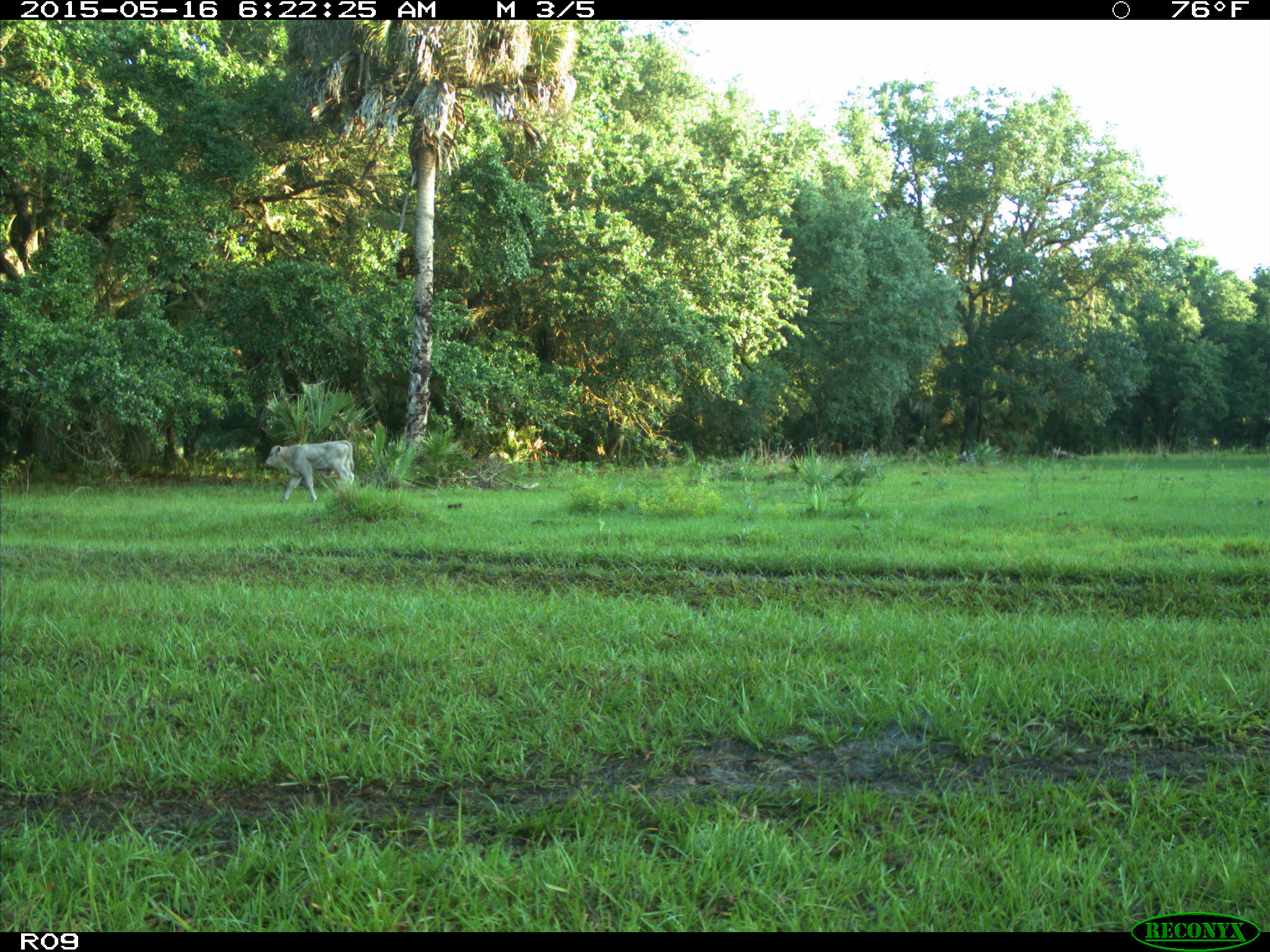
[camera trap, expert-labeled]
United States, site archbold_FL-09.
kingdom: Animalia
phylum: Chordata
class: Mammalia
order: Artiodactyla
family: Bovidae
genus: Bos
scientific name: Bos taurus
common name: domestic cow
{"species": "Bos taurus (domestic cow)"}